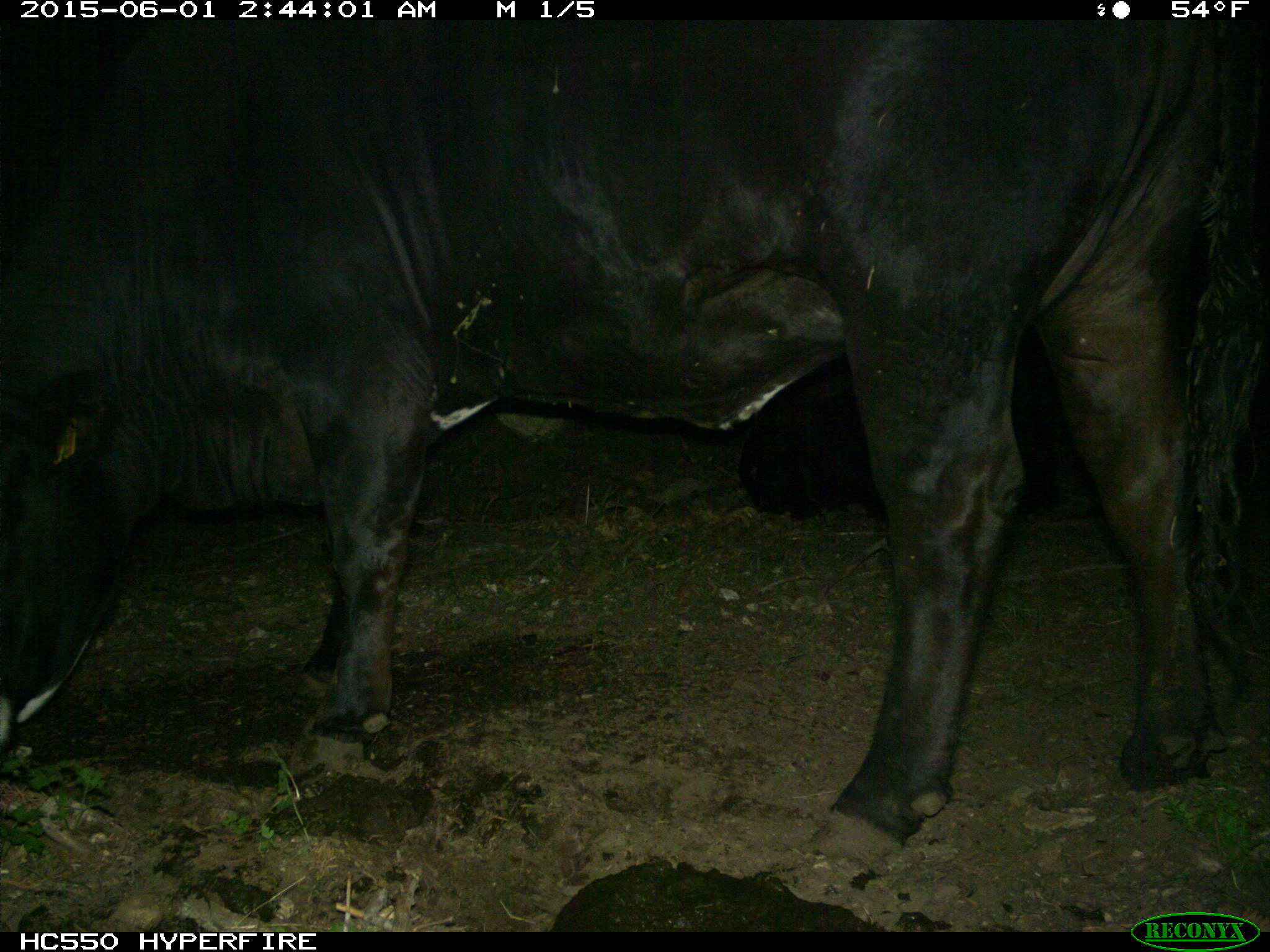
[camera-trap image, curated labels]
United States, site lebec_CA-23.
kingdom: Animalia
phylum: Chordata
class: Mammalia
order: Artiodactyla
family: Bovidae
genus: Bos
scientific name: Bos taurus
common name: domestic cow